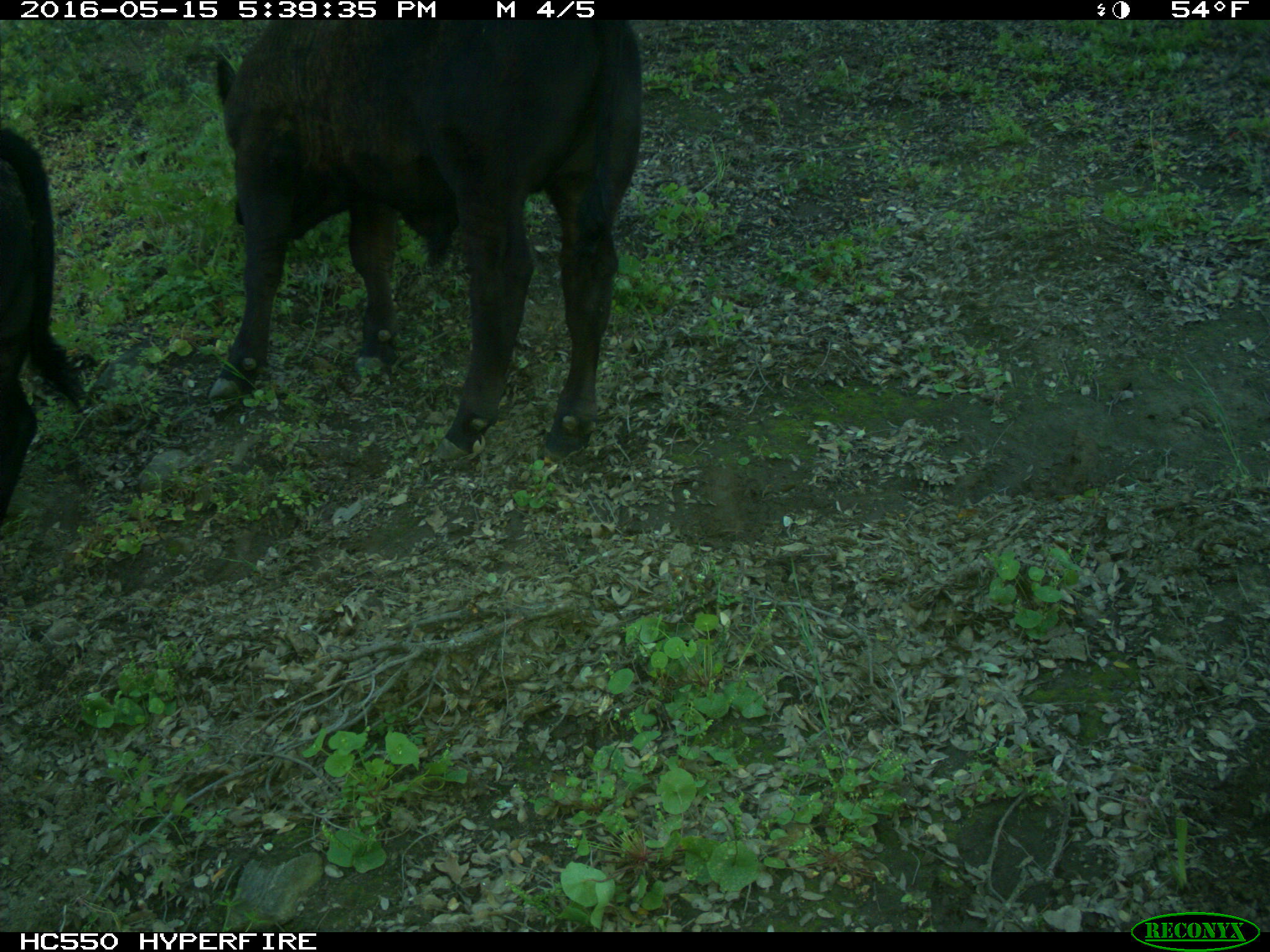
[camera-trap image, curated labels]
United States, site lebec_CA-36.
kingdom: Animalia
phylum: Chordata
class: Mammalia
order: Artiodactyla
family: Bovidae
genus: Bos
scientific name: Bos taurus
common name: domestic cow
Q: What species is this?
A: Bos taurus (domestic cow).